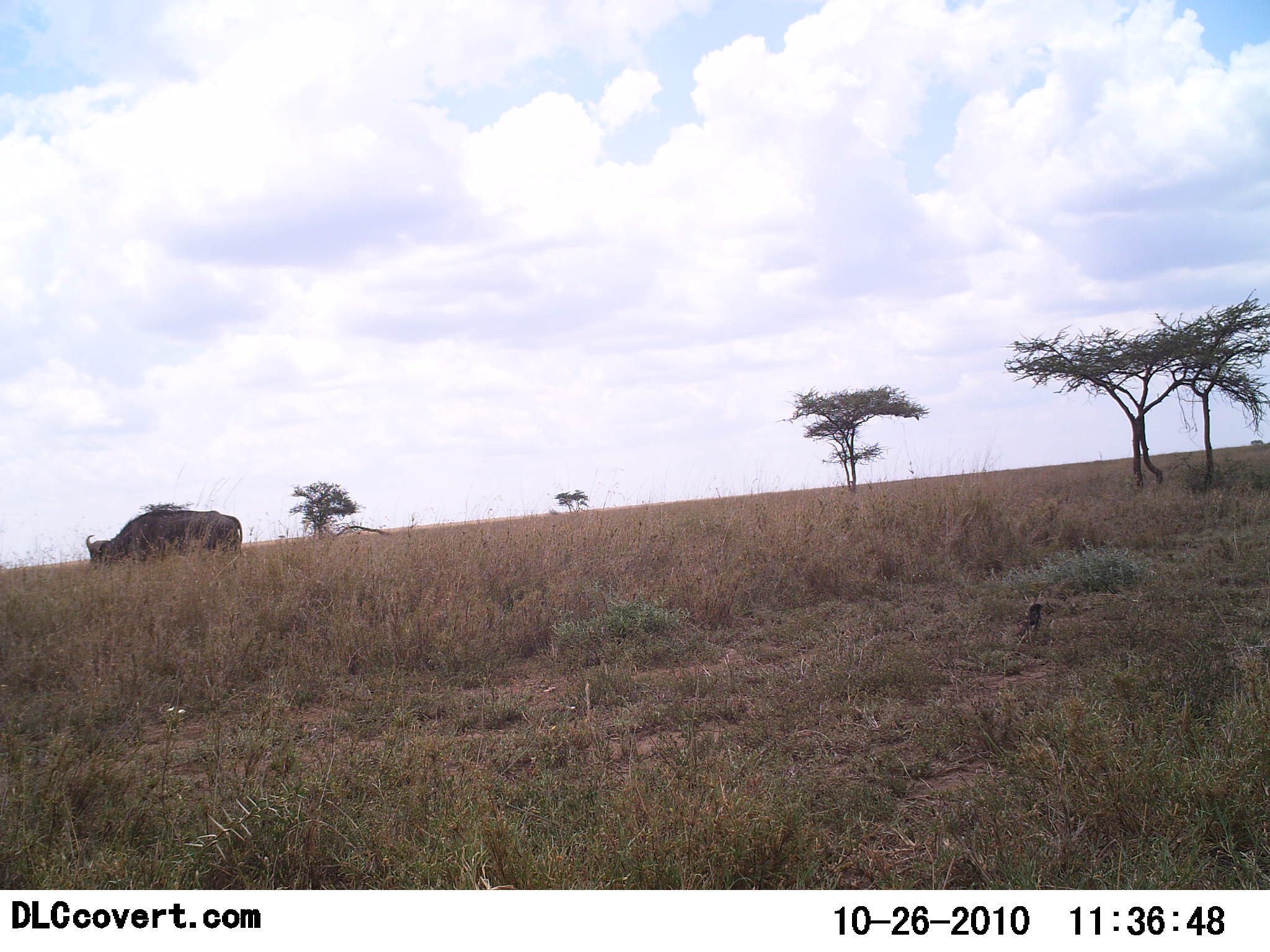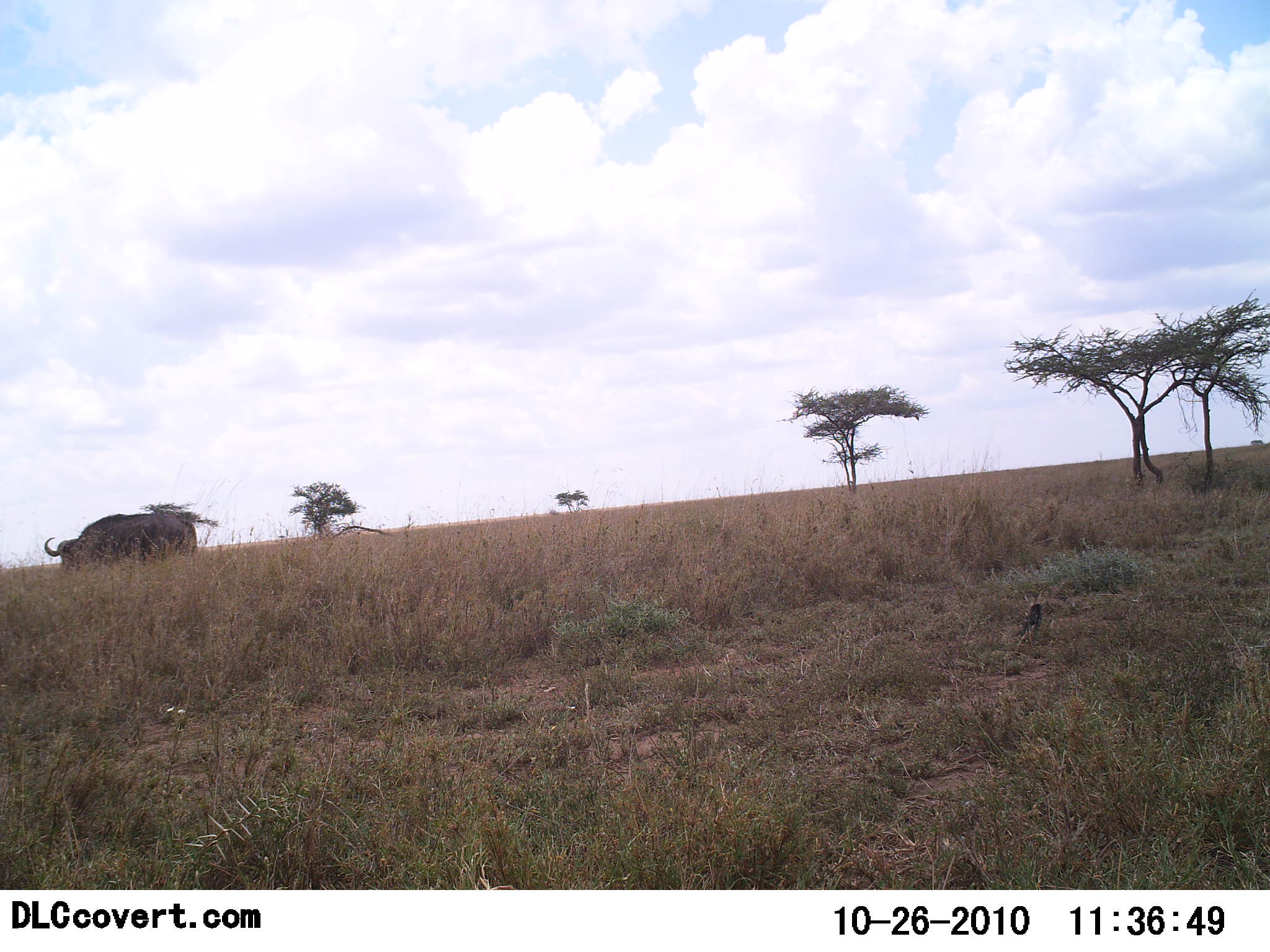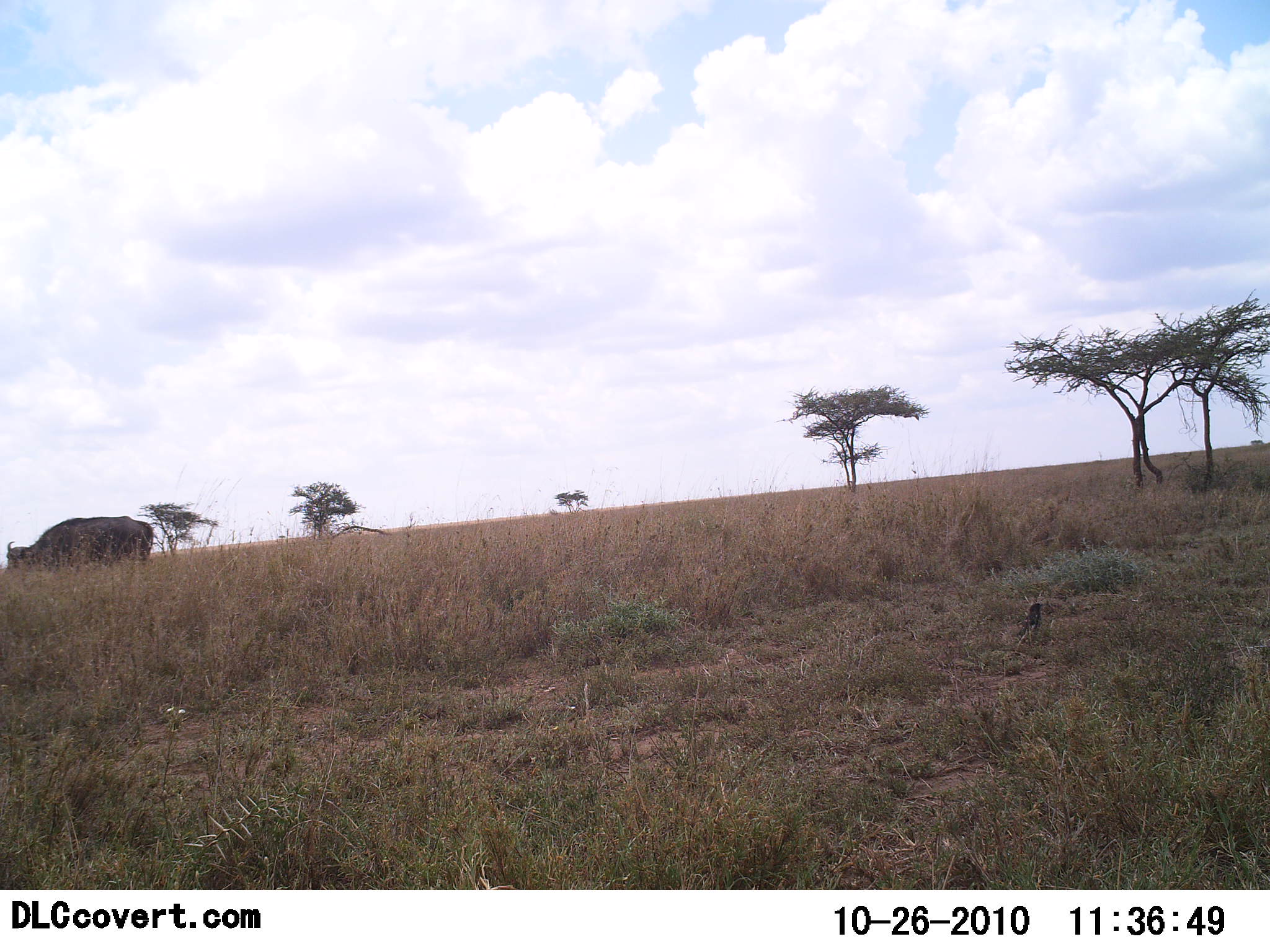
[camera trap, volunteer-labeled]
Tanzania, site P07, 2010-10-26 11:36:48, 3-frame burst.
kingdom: Animalia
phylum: Chordata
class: Mammalia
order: Artiodactyla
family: Bovidae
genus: Syncerus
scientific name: Syncerus caffer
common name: cape buffalo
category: buffalo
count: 1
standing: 5%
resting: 0%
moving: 95%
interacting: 0%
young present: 0%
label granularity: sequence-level